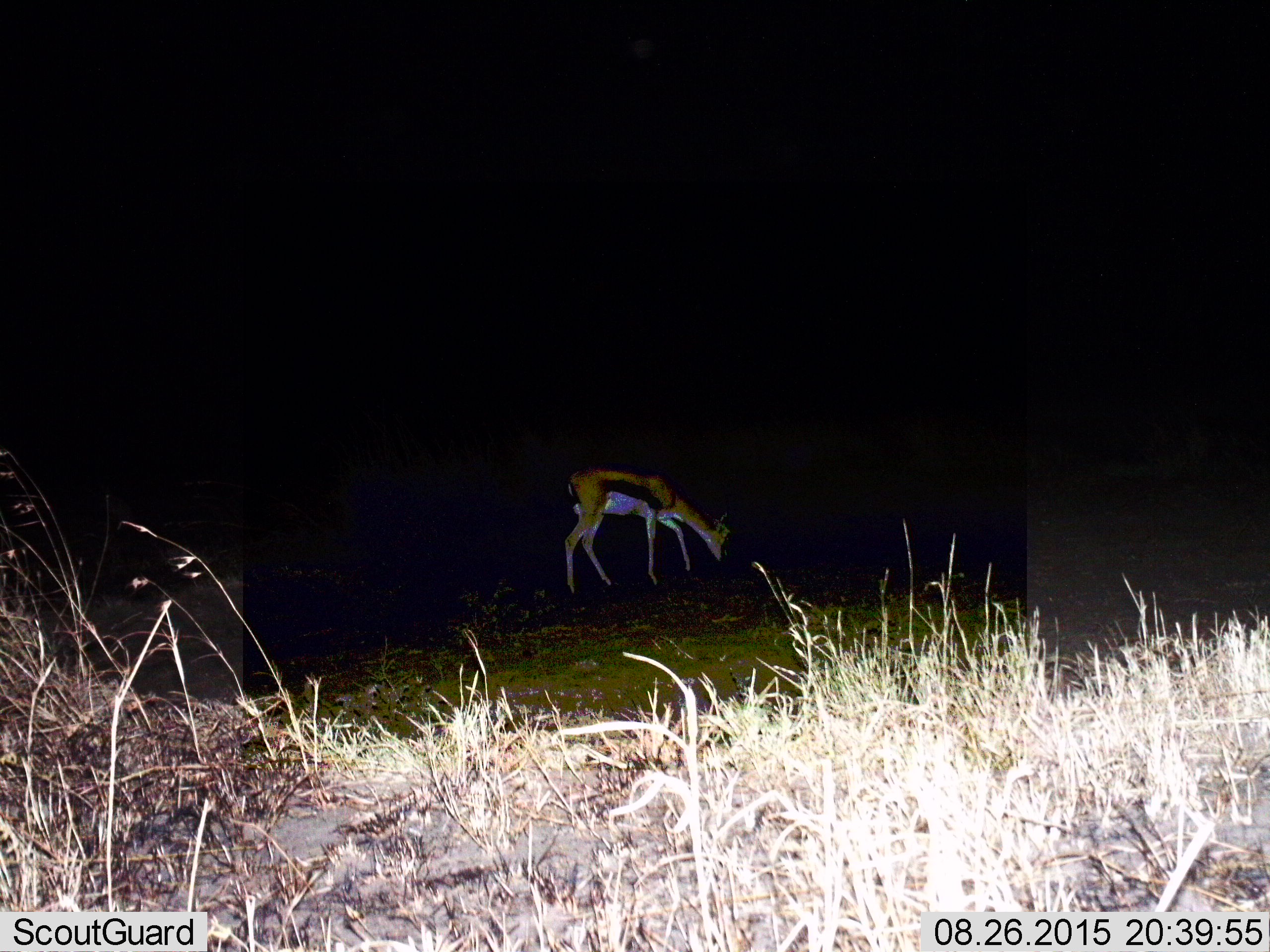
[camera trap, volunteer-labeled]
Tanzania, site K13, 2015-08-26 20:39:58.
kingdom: Animalia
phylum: Chordata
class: Mammalia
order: Artiodactyla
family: Bovidae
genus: Eudorcas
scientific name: Eudorcas thomsonii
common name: thomson's gazelle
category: gazellethomsons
Gazellethomsons (thomson's gazelle) (Eudorcas thomsonii), count 1. Behavior (volunteer vote fractions): standing 50%, resting 0%, moving 0%, interacting 0%. Young present (vote fraction): 0%. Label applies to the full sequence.